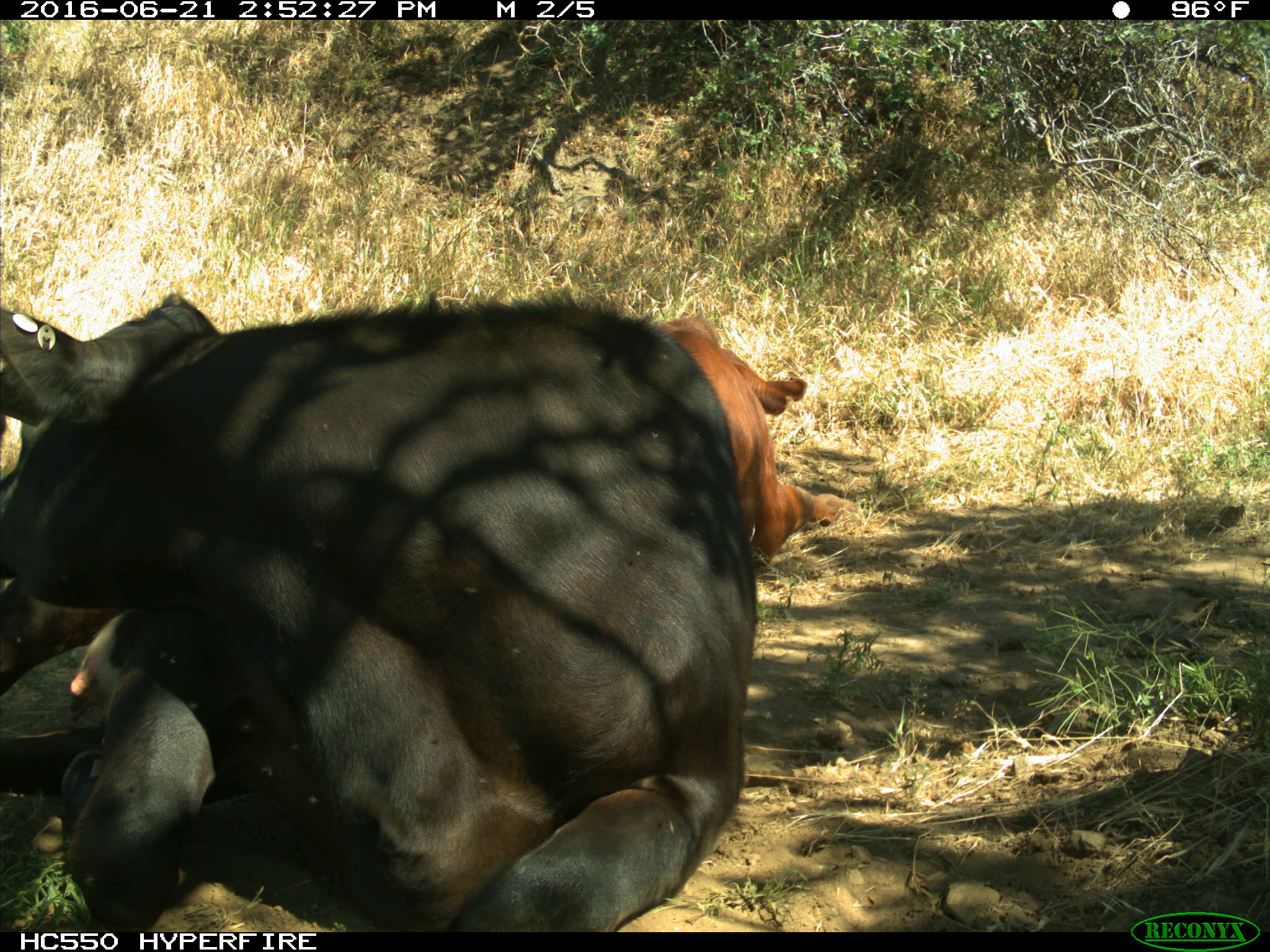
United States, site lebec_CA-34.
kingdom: Animalia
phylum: Chordata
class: Mammalia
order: Artiodactyla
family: Bovidae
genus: Bos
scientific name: Bos taurus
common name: domestic cow